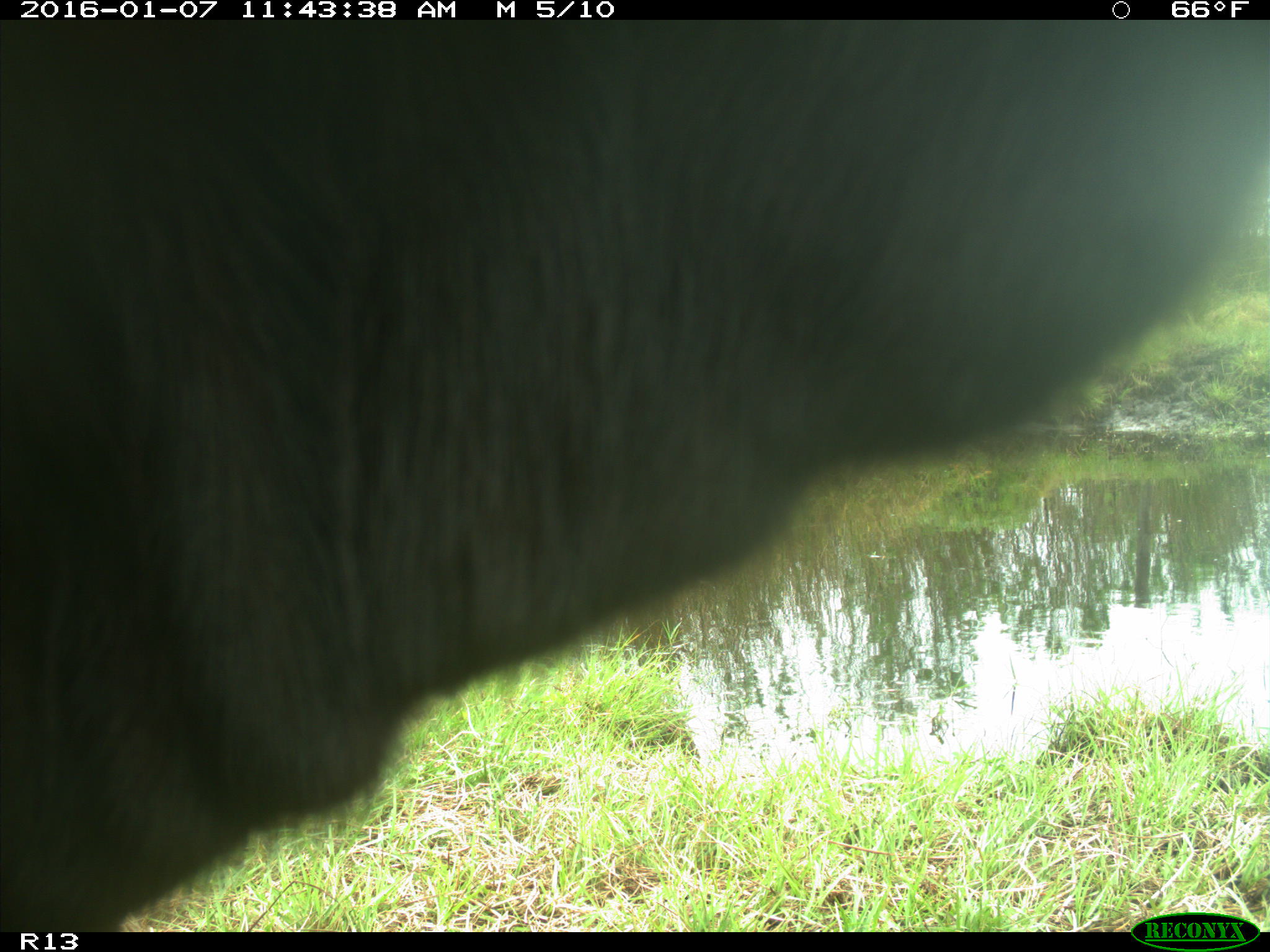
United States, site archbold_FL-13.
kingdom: Animalia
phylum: Chordata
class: Mammalia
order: Artiodactyla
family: Bovidae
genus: Bos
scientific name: Bos taurus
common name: domestic cow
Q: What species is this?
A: Bos taurus (domestic cow).